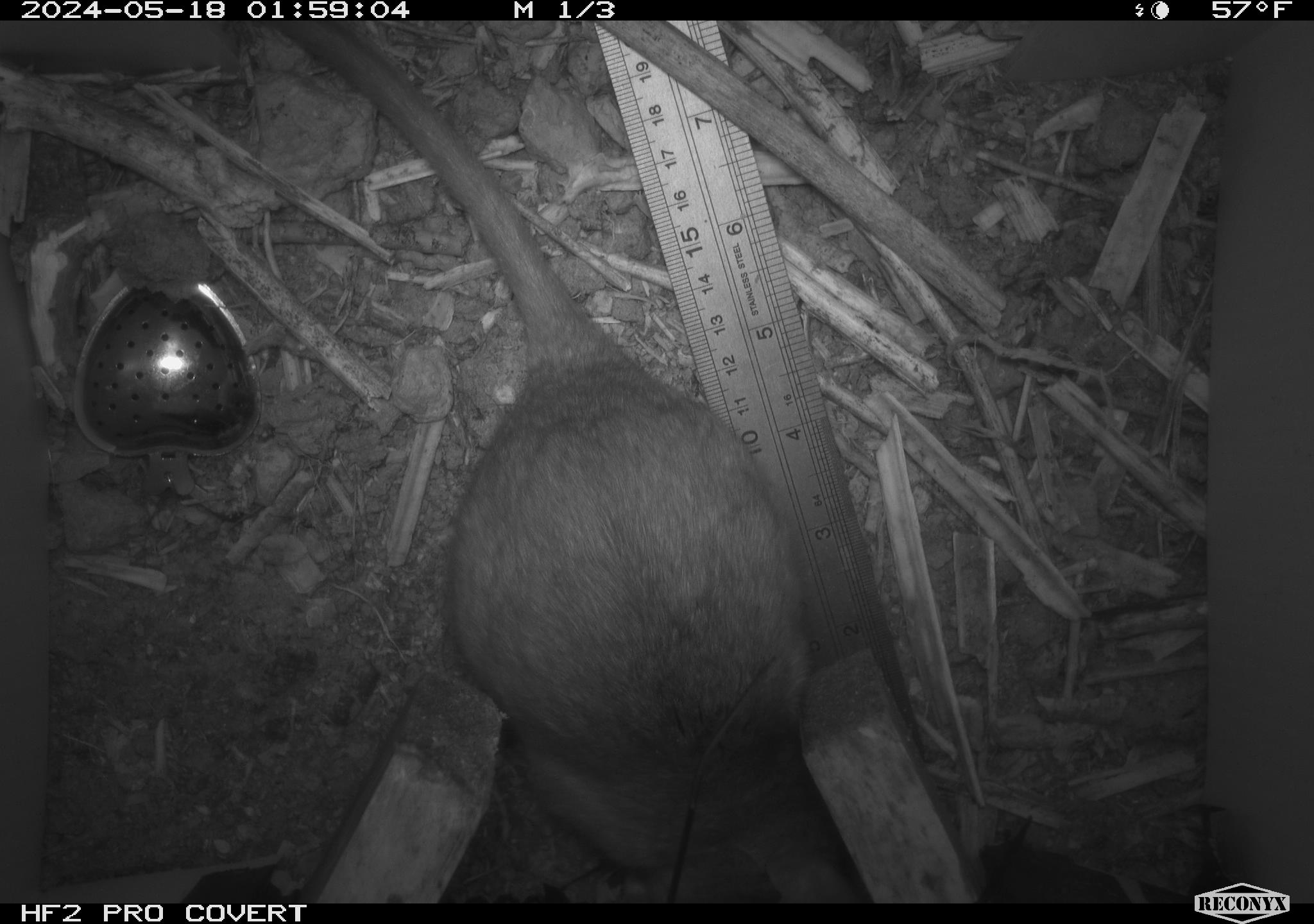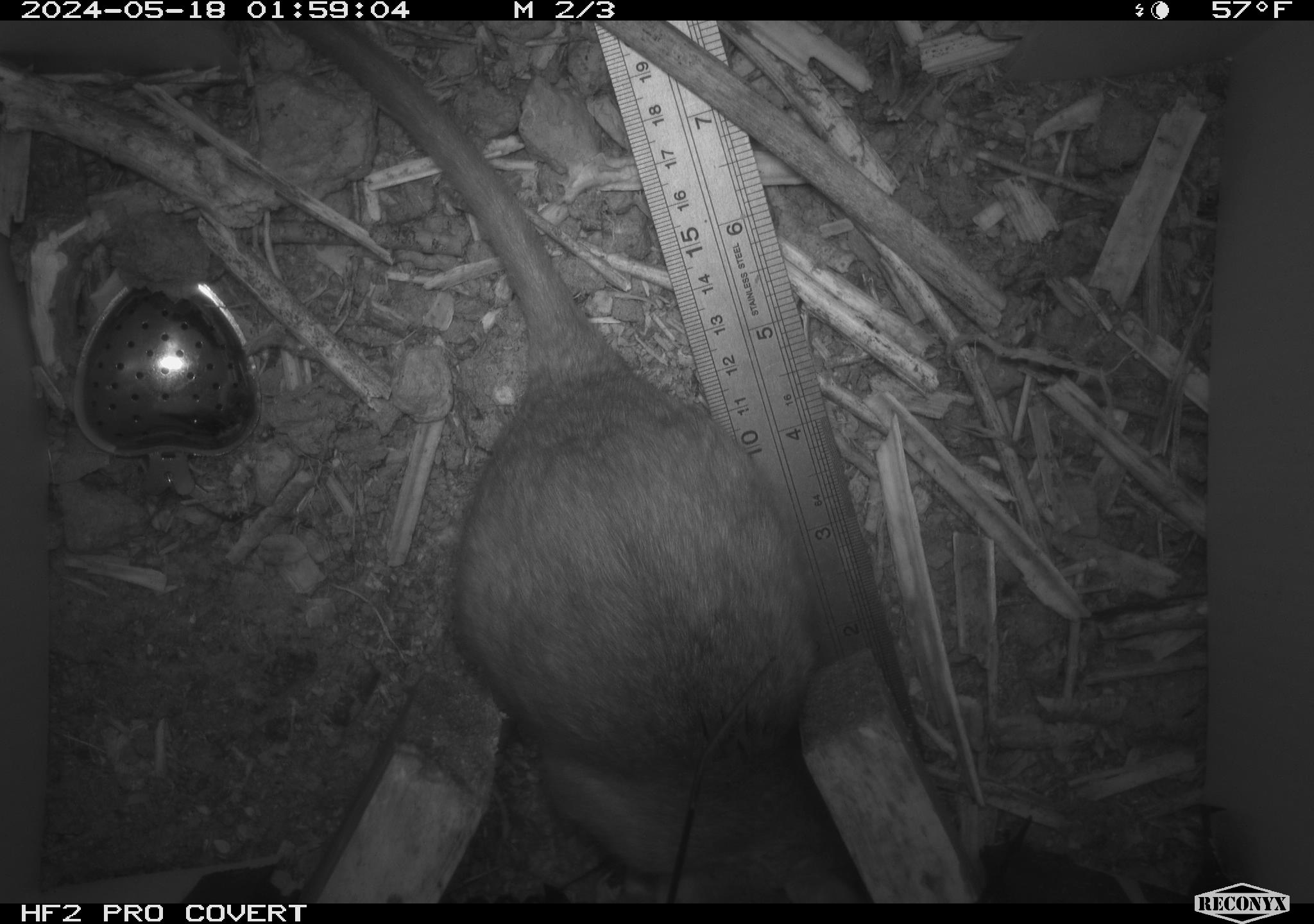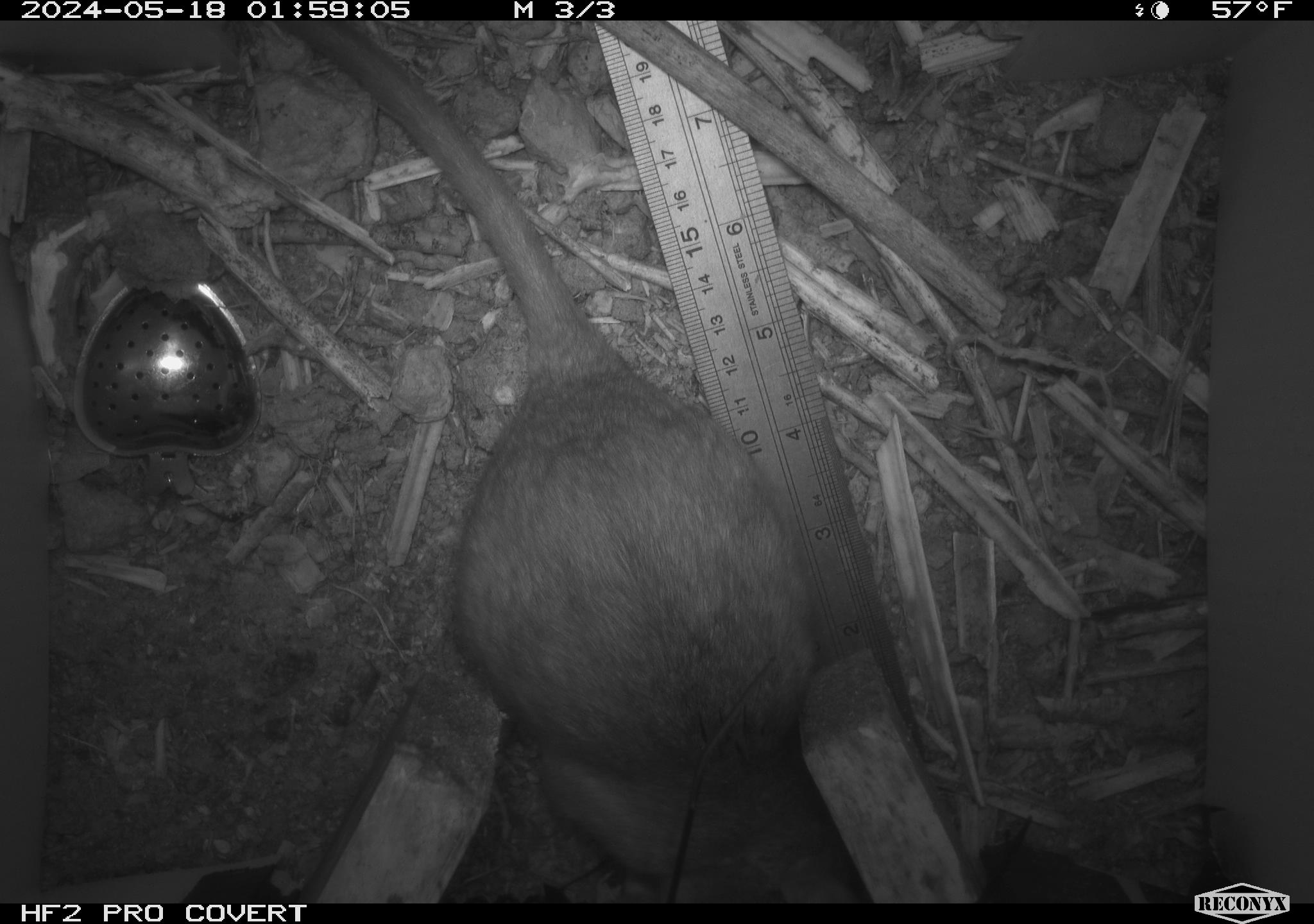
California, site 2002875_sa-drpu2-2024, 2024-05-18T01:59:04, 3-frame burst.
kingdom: Animalia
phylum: Chordata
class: Mammalia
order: Rodentia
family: Cricetidae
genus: Neotoma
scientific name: Neotoma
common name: pack rat or woodrat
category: neotoma species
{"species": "neotoma species (pack rat or woodrat) (Neotoma)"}